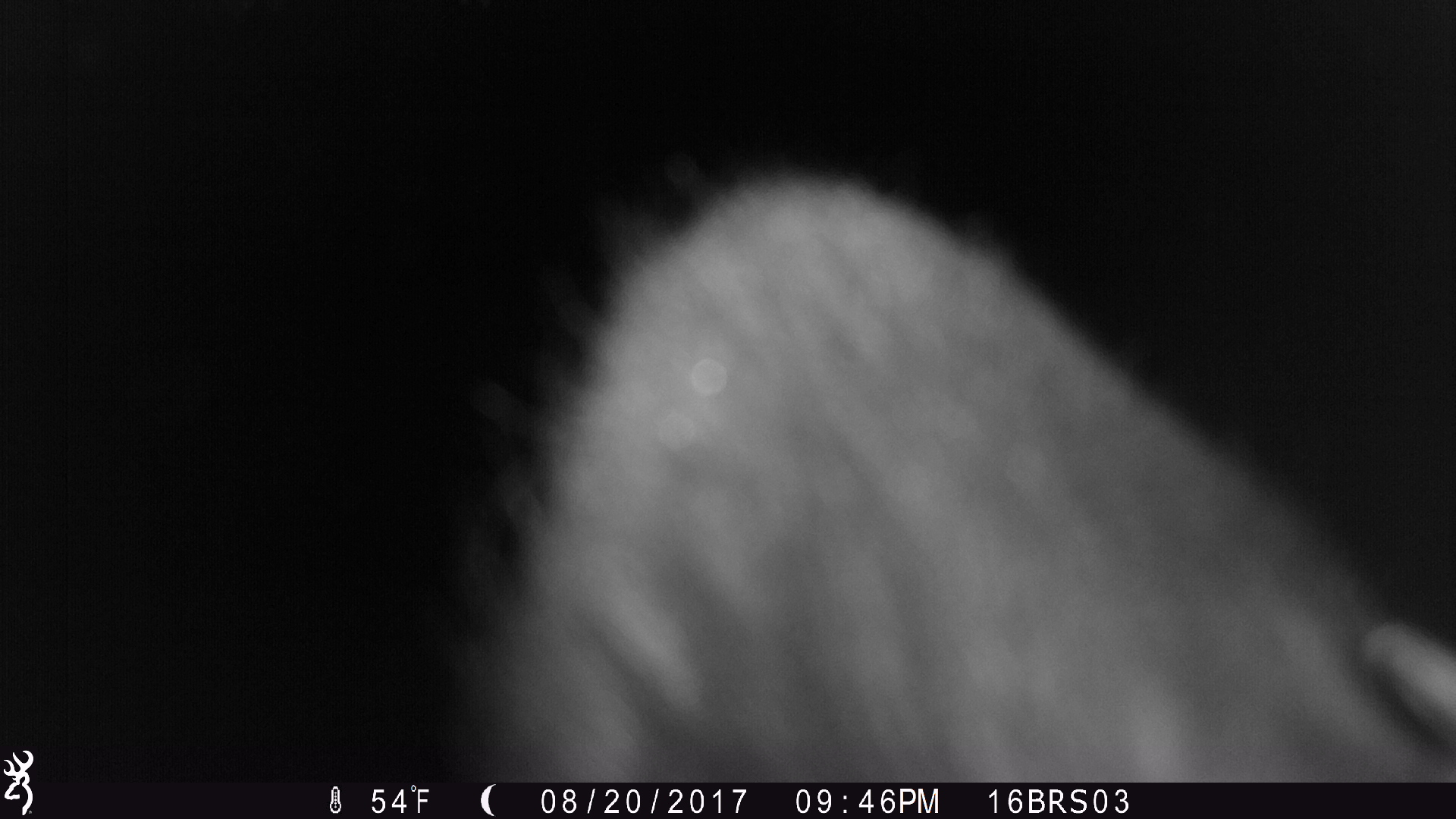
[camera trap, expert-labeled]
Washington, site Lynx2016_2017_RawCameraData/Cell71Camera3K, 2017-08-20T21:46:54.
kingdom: Animalia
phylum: Chordata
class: Mammalia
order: Artiodactyla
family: Bovidae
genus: Bos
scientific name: Bos taurus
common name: domestic cattle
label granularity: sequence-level